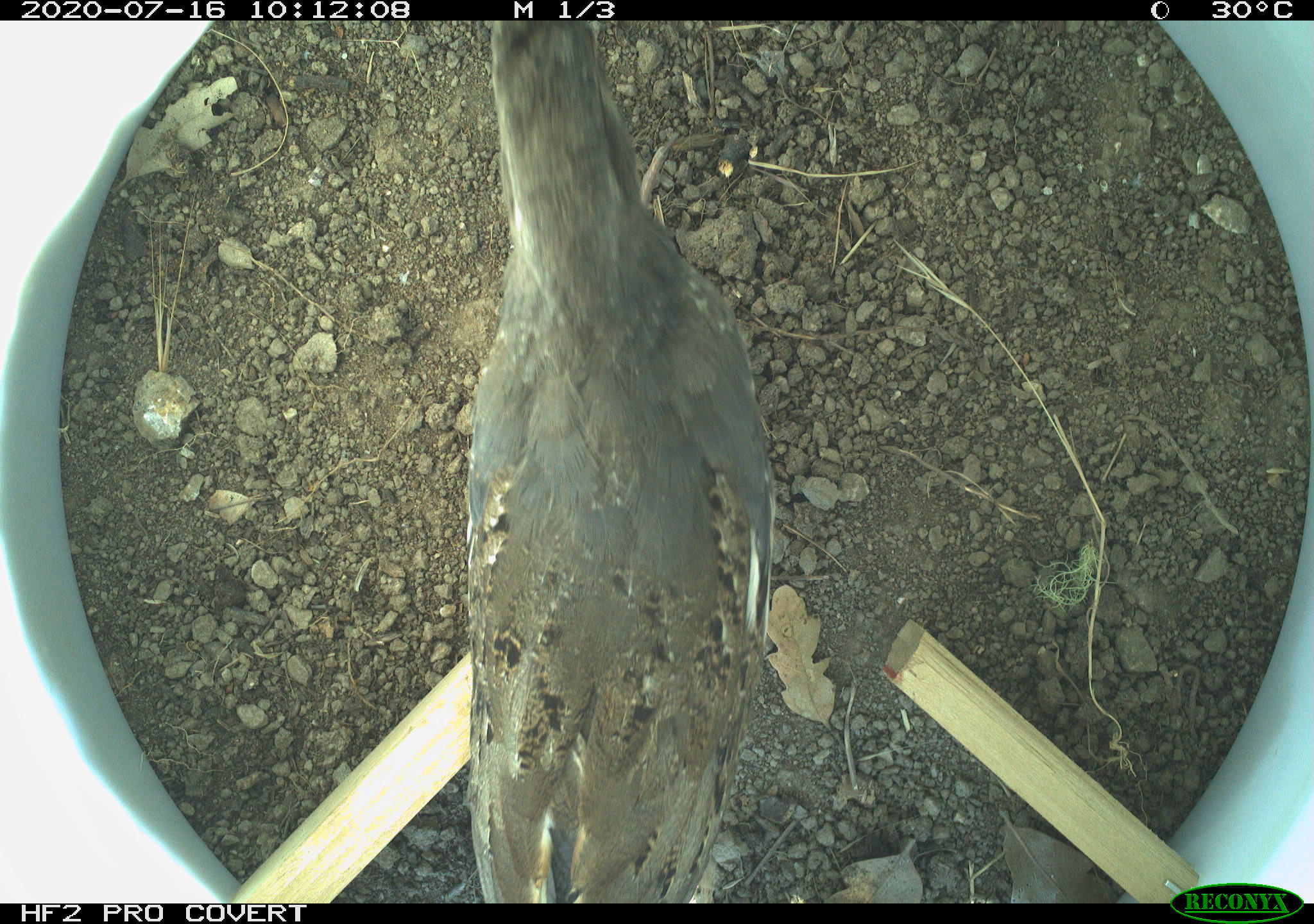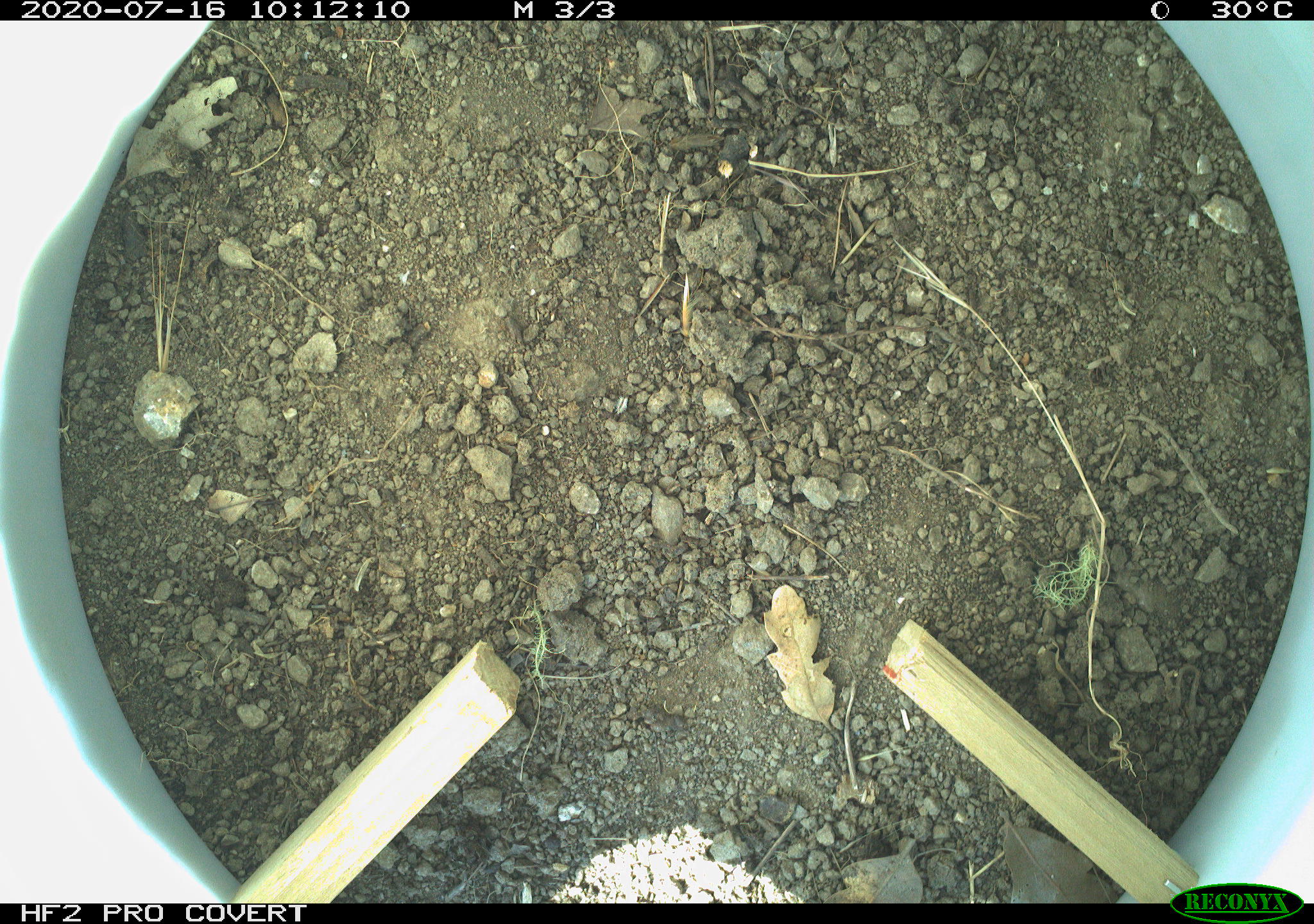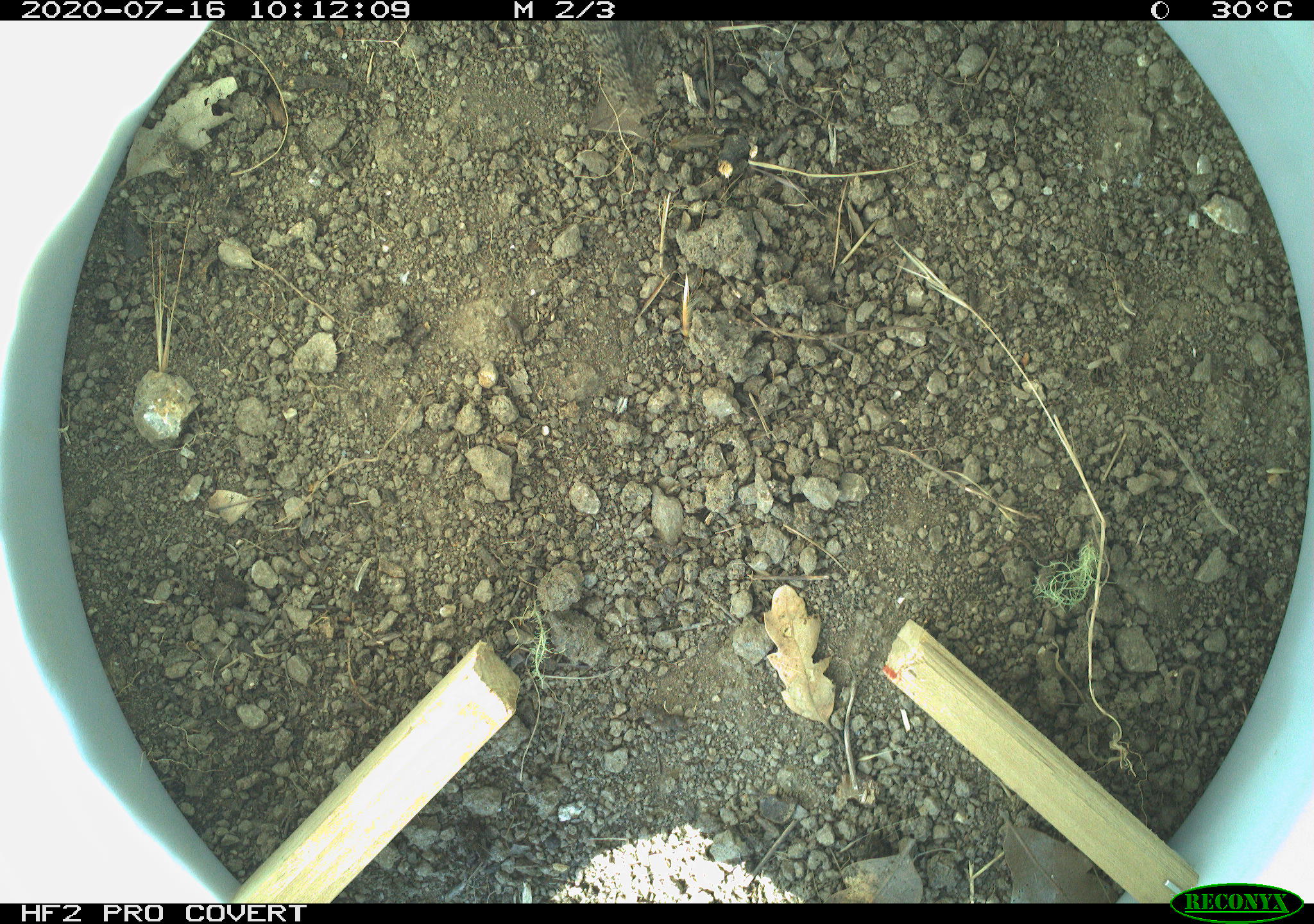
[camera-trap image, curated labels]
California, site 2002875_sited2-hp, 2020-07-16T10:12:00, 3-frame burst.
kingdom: Animalia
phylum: Chordata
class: Aves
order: Galliformes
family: Phasianidae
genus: Ophrysia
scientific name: Ophrysia superciliosa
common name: mountain quail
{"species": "mountain quail (Ophrysia superciliosa)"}